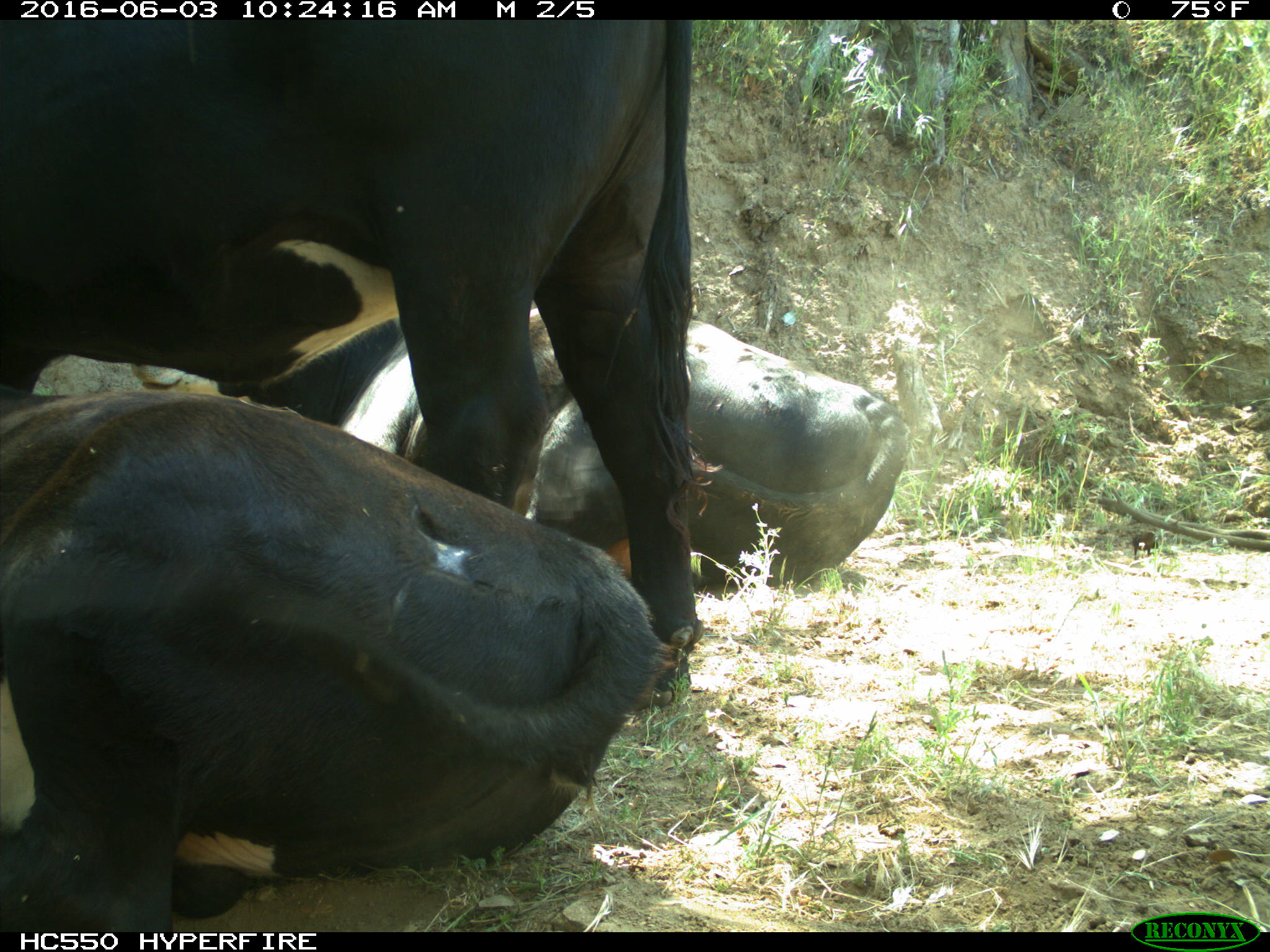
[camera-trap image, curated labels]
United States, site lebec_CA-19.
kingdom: Animalia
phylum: Chordata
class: Mammalia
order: Artiodactyla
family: Bovidae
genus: Bos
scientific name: Bos taurus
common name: domestic cow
Bos taurus (domestic cow).